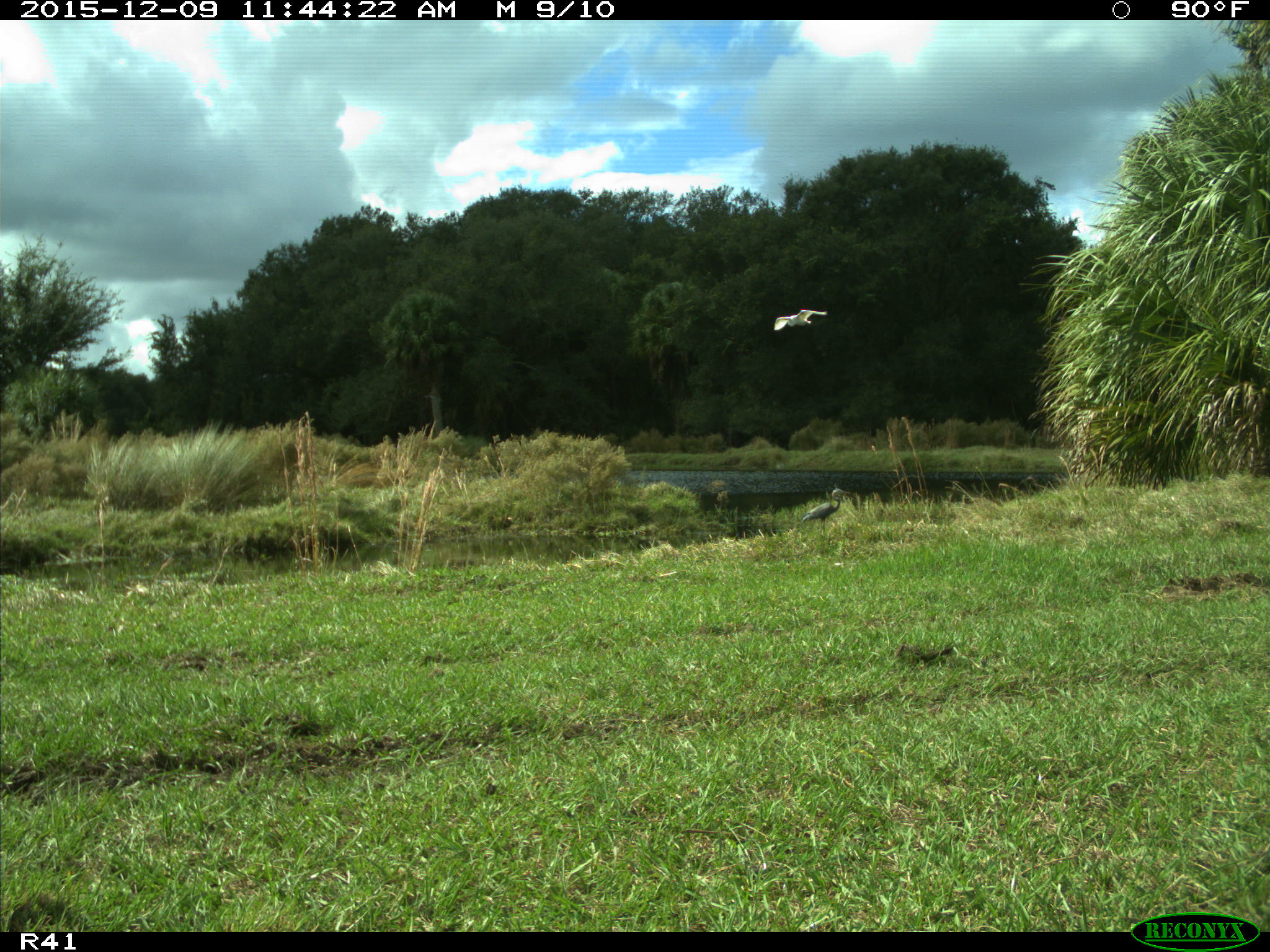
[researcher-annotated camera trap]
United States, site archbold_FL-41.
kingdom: Animalia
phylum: Chordata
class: Aves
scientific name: Aves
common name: birds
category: unidentified bird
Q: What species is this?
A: Unidentified bird (birds) (Aves).